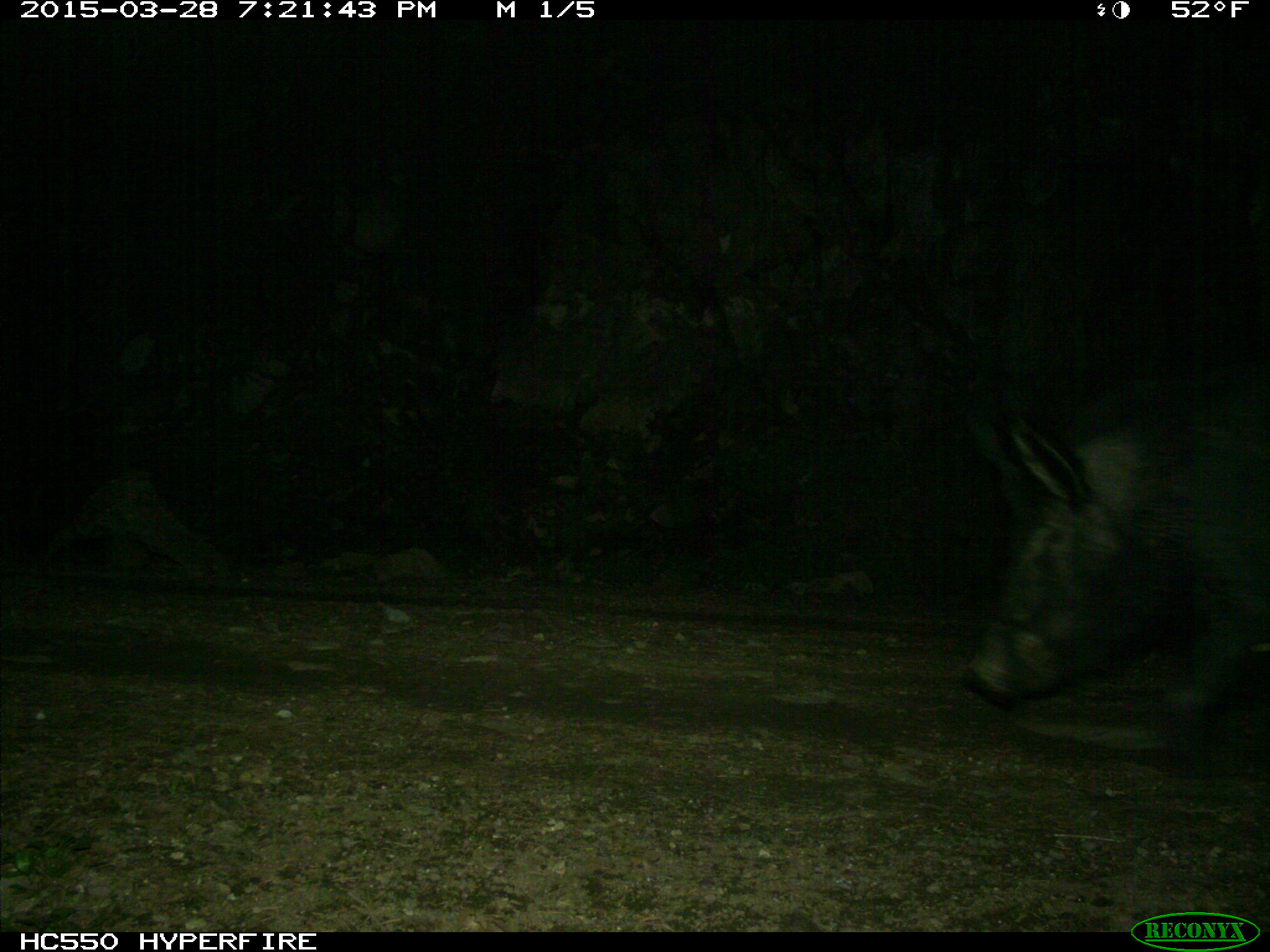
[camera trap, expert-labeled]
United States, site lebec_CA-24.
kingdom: Animalia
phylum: Chordata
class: Mammalia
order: Artiodactyla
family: Suidae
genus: Sus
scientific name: Sus scrofa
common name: wild boar